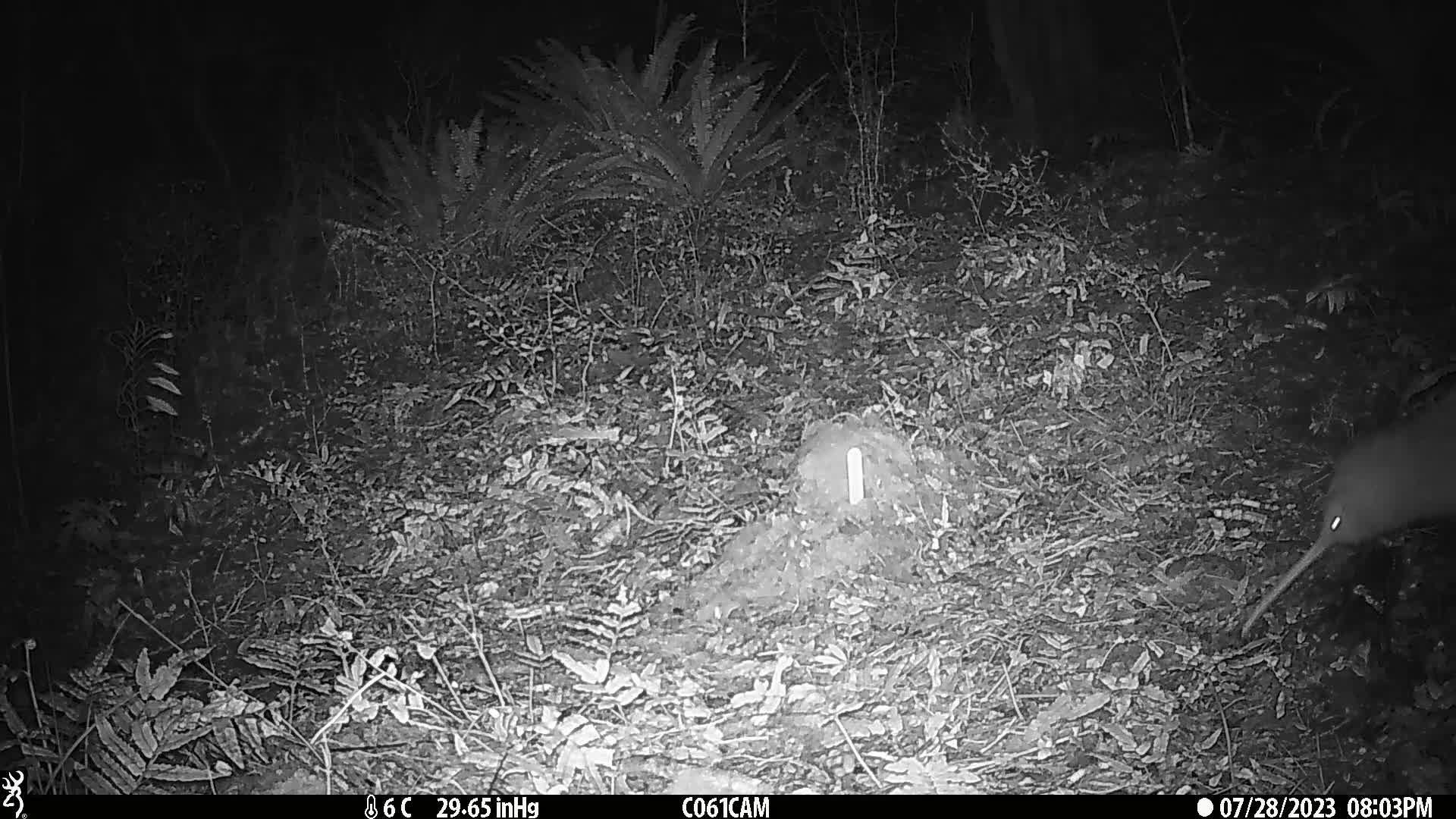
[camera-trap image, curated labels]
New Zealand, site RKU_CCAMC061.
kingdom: Animalia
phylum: Chordata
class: Aves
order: Apterygiformes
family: Apterygidae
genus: Apteryx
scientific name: Apteryx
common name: kiwi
Kiwi (Apteryx).